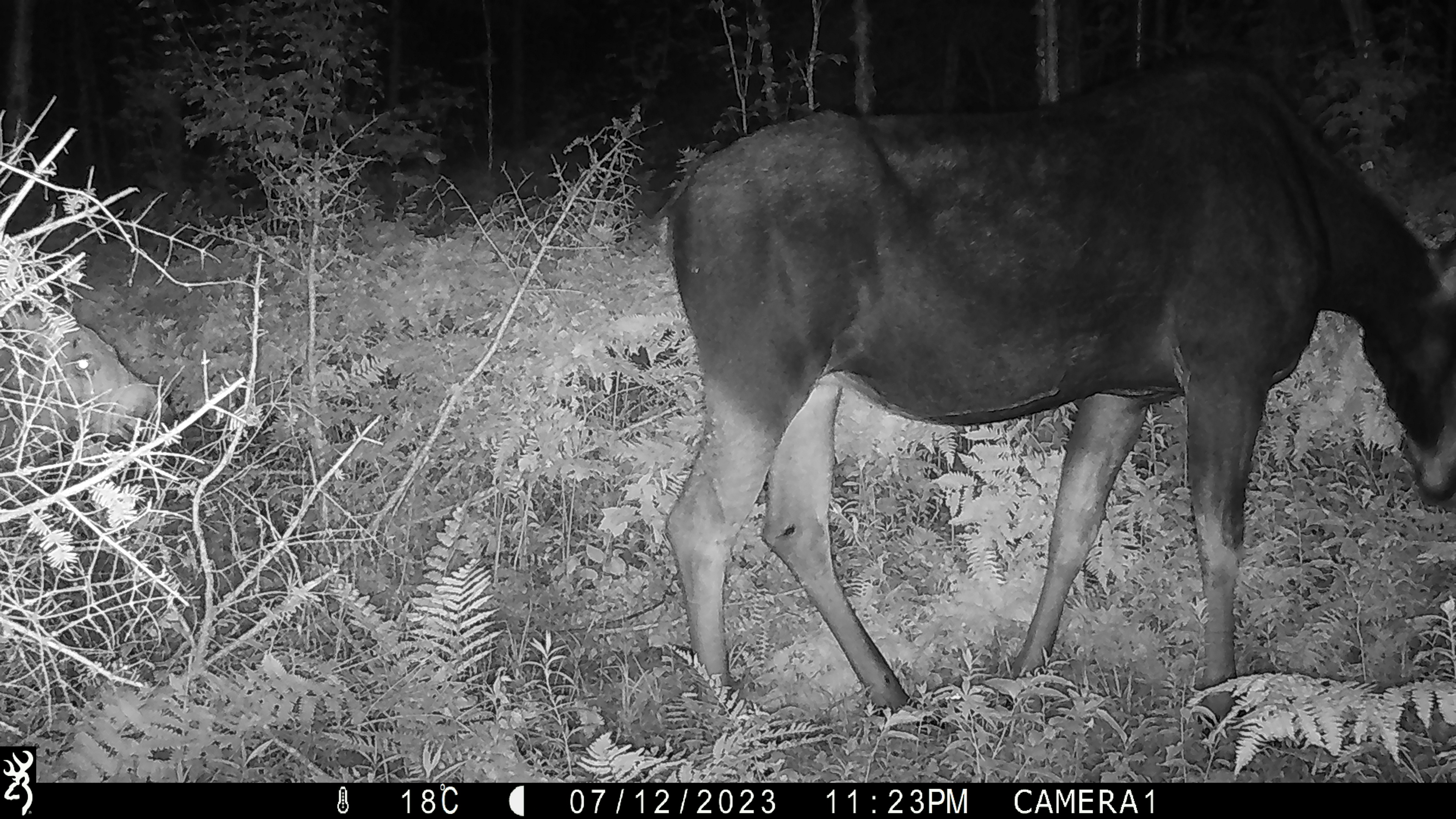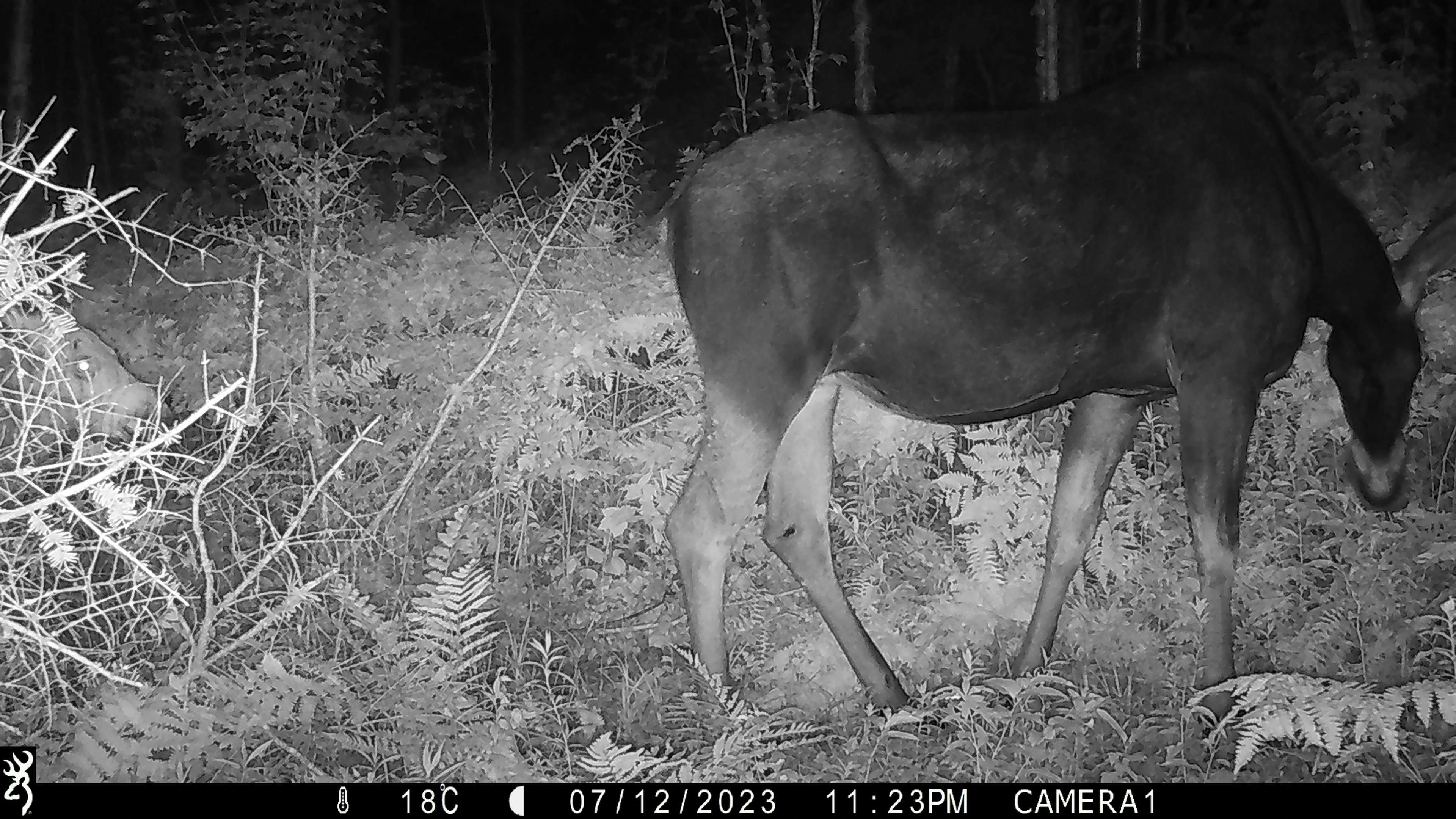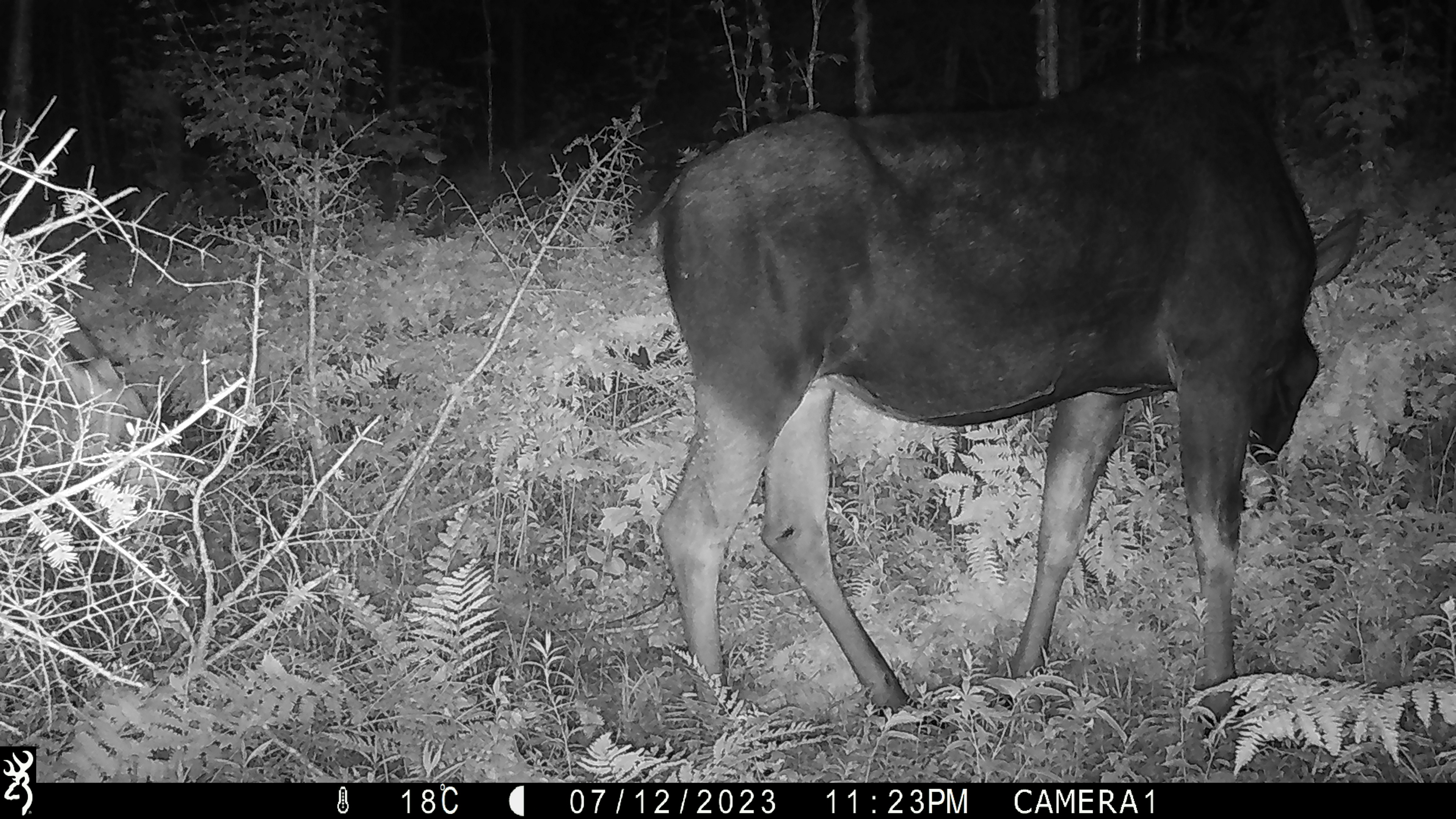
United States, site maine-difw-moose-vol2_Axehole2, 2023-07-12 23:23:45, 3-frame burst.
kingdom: Animalia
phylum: Chordata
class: Mammalia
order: Artiodactyla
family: Cervidae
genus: Alces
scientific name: Alces alces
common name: moose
Moose (Alces alces).